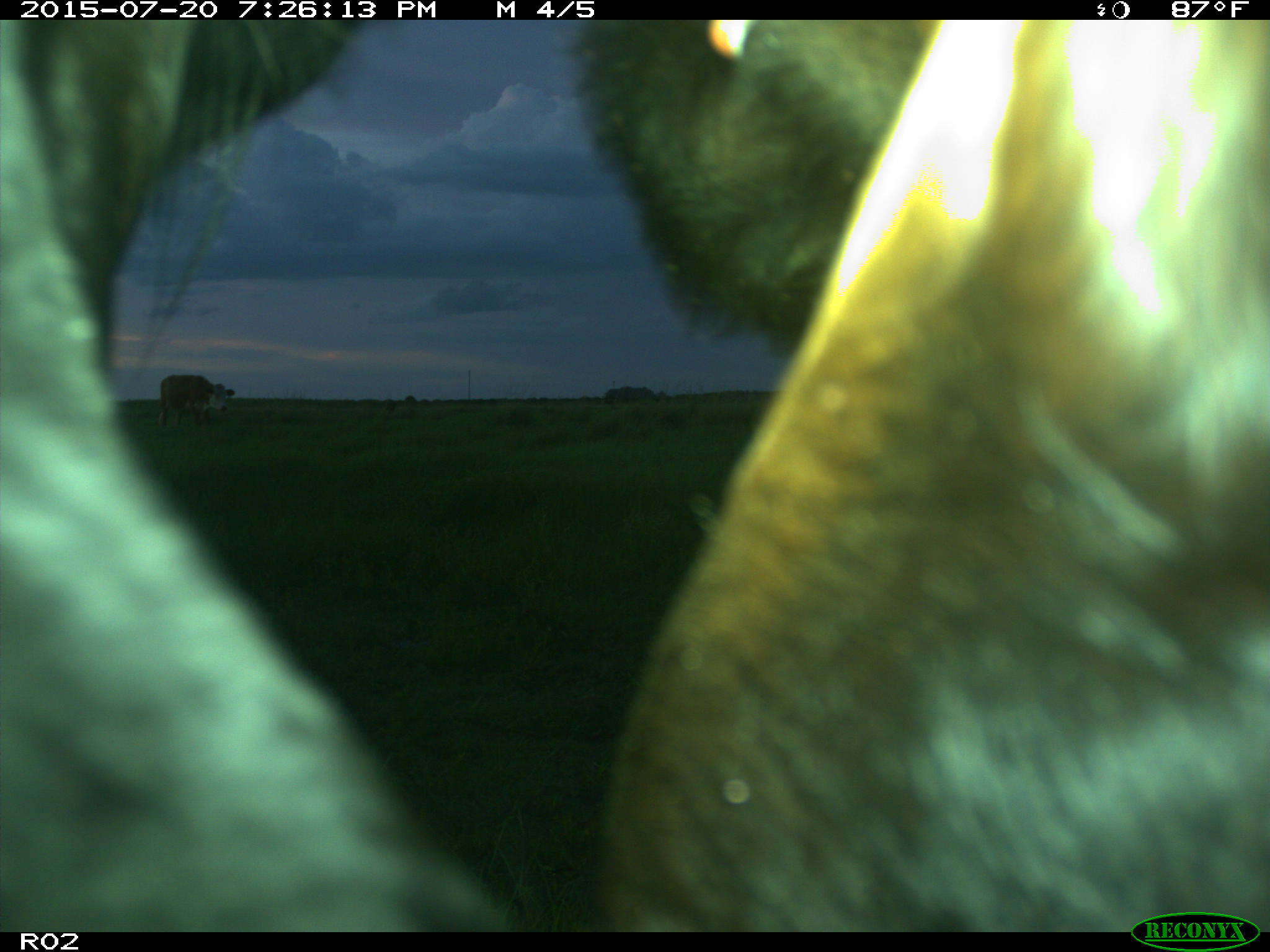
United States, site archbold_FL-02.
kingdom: Animalia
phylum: Chordata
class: Mammalia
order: Artiodactyla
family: Bovidae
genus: Bos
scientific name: Bos taurus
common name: domestic cow